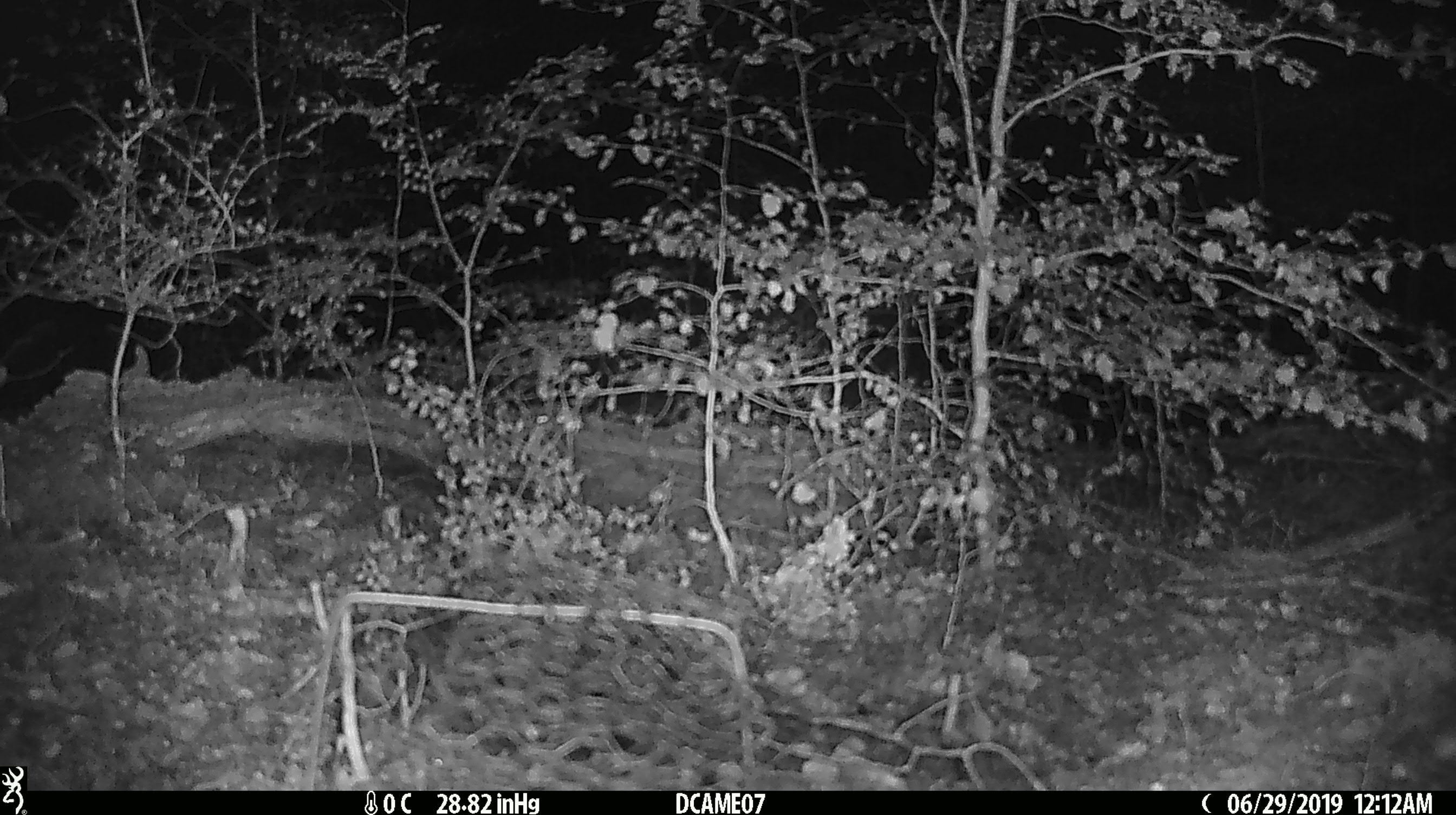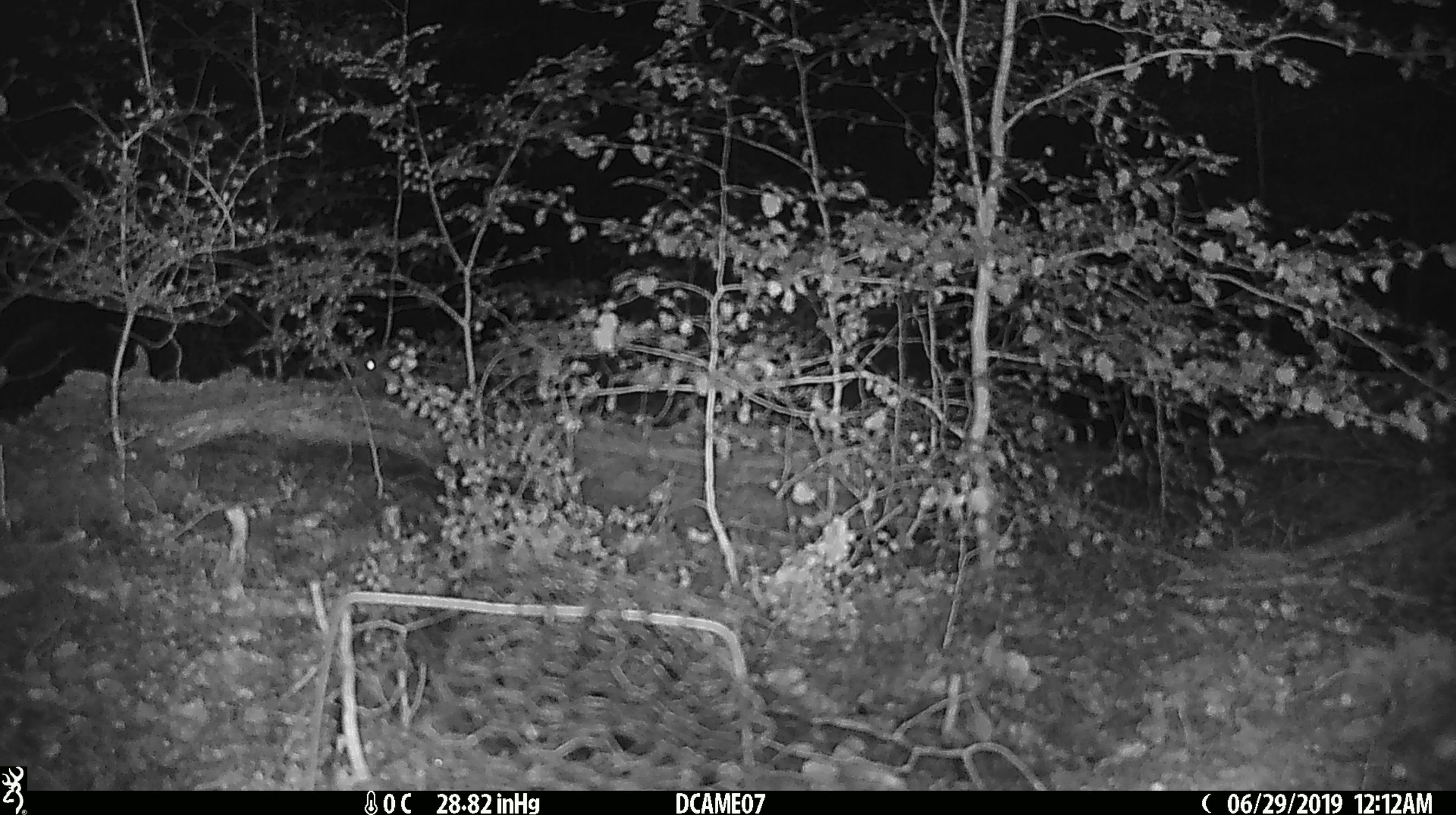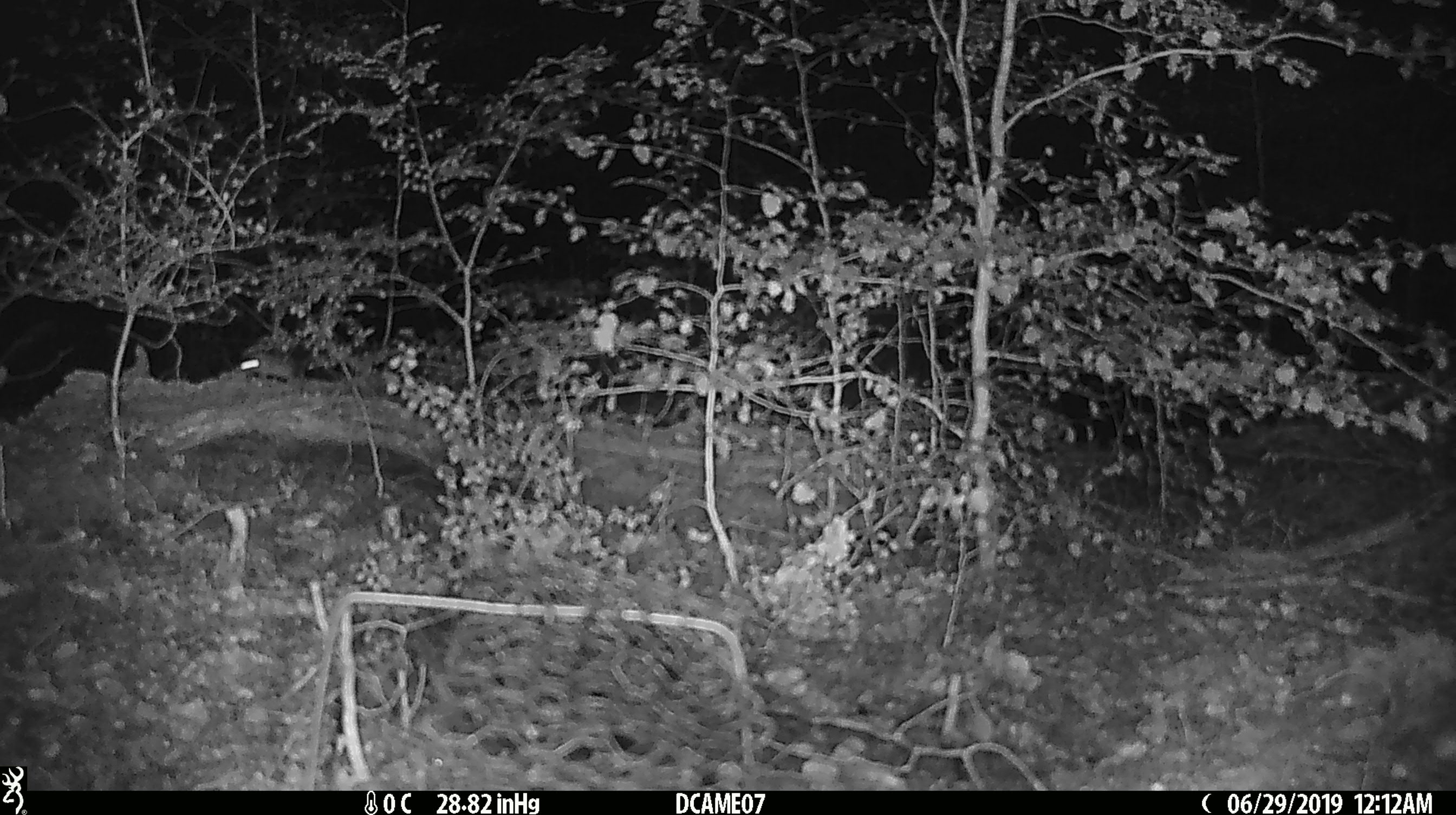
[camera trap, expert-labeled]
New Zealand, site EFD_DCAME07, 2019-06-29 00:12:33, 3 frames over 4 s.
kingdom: Animalia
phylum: Chordata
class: Mammalia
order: Rodentia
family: Muridae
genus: Mus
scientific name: Mus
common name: mouse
Mouse (Mus).